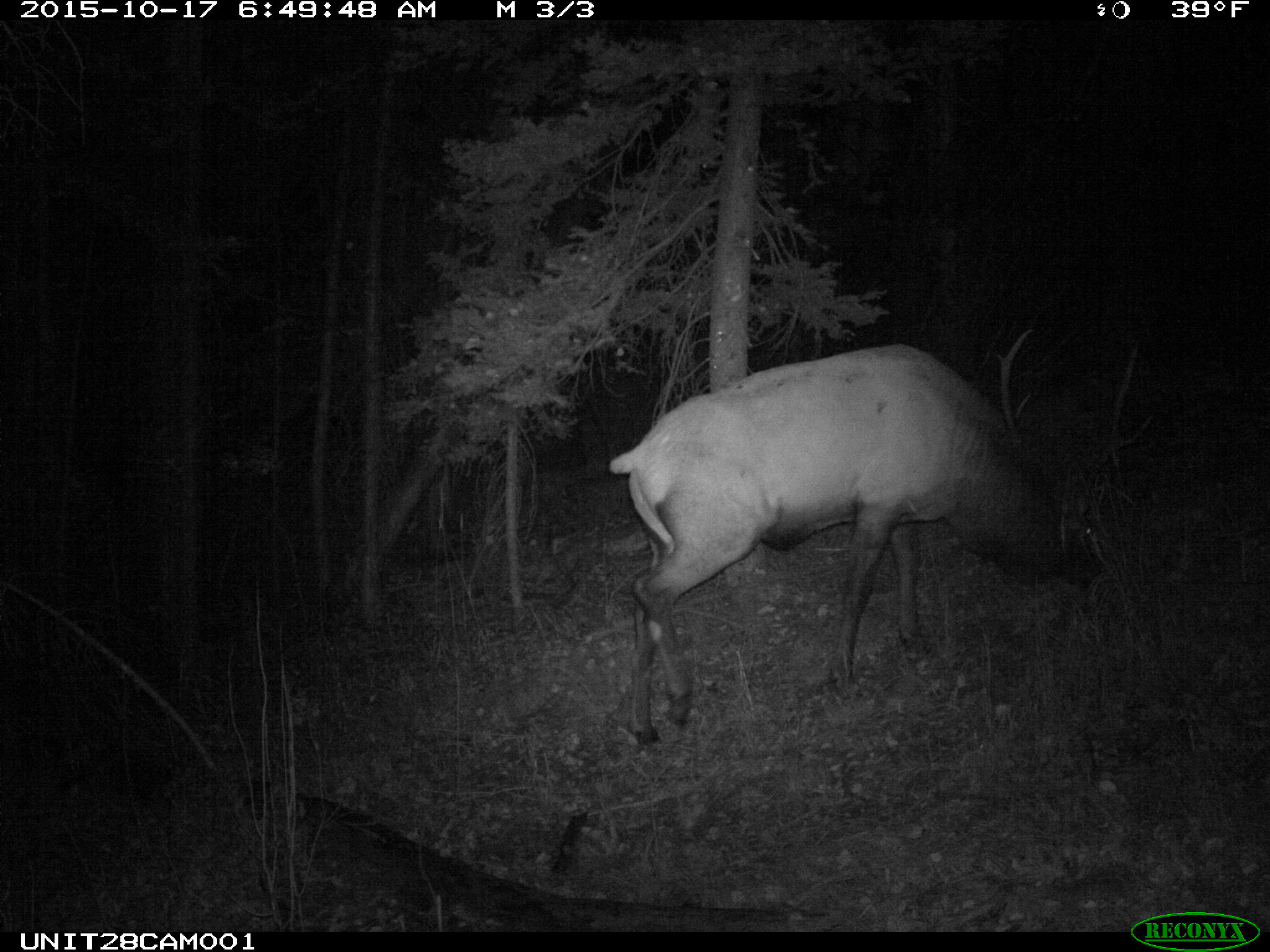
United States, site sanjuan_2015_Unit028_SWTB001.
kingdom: Animalia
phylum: Chordata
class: Mammalia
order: Artiodactyla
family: Cervidae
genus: Cervus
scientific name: Cervus elaphus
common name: red deer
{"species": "Cervus elaphus (red deer)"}